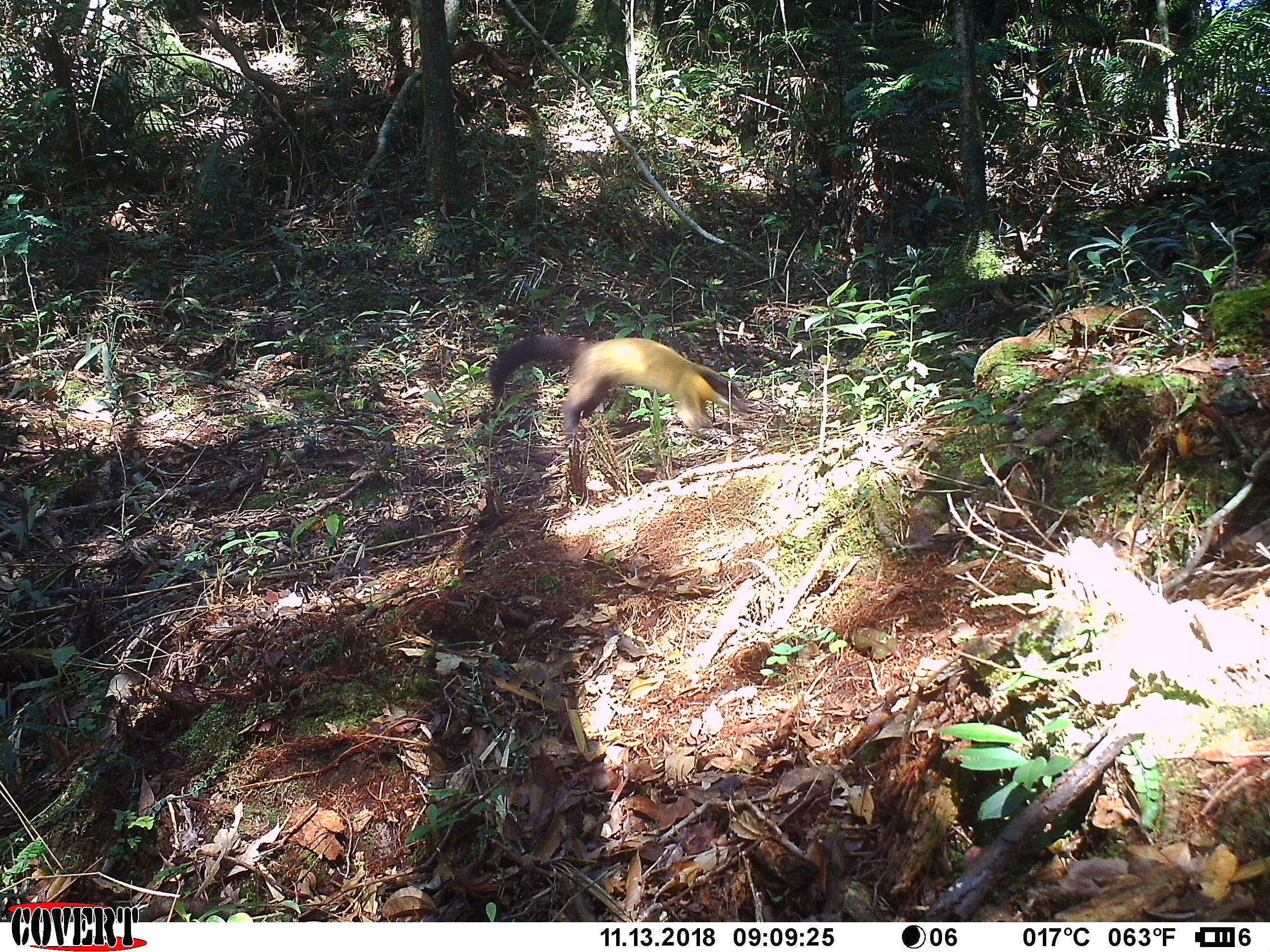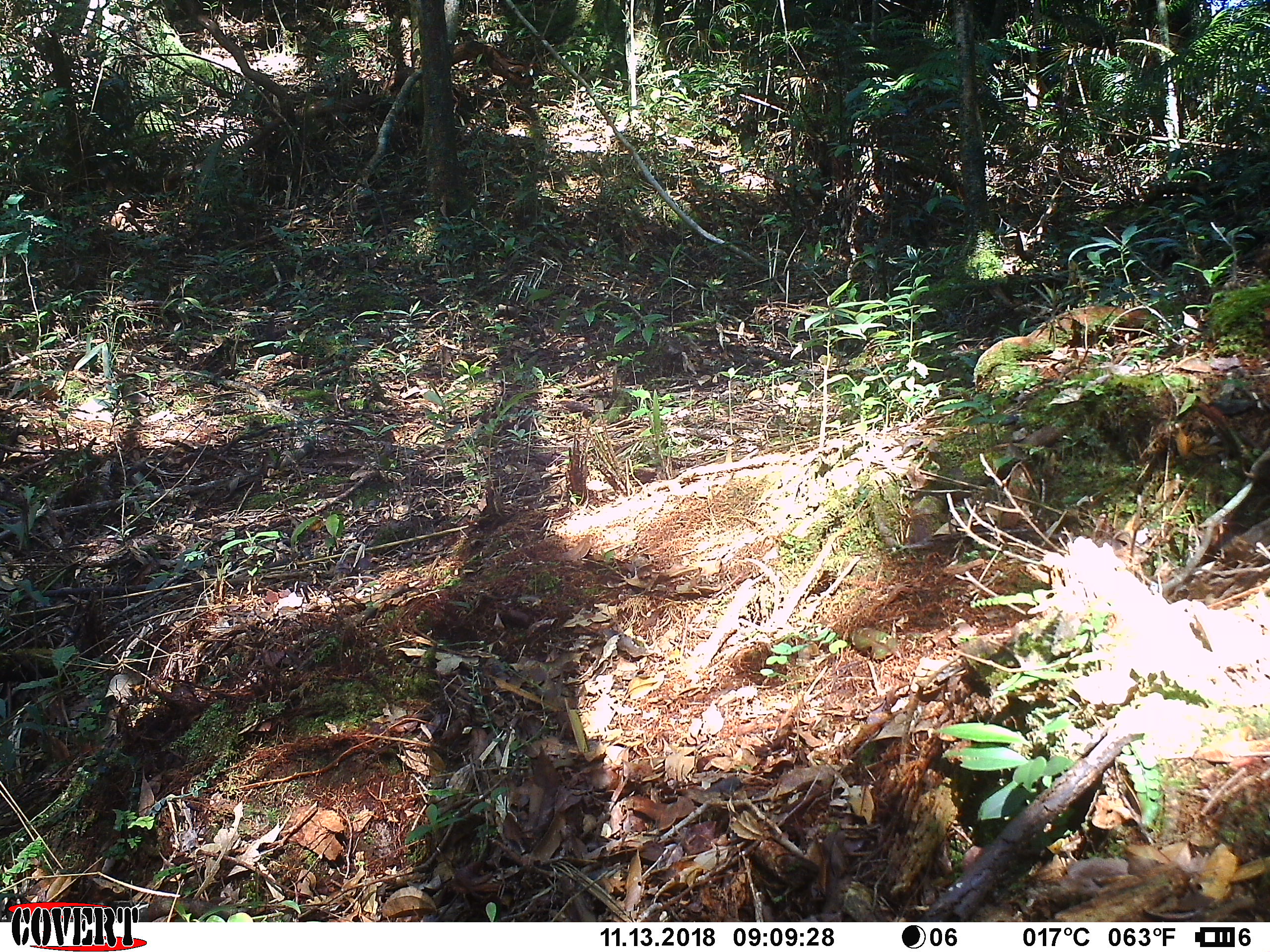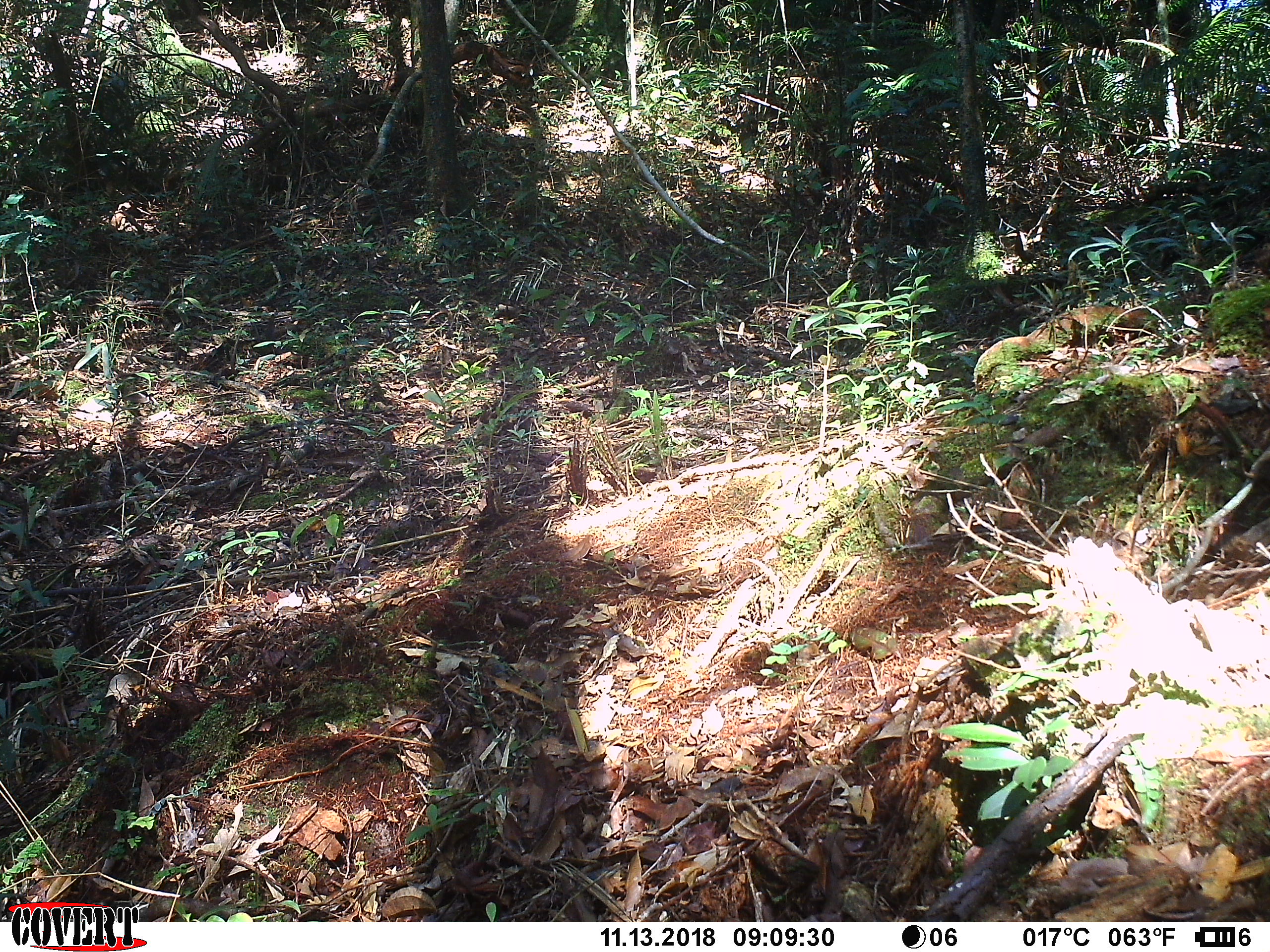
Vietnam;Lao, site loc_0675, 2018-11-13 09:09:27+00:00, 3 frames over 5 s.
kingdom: Animalia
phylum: Chordata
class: Mammalia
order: Carnivora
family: Mustelidae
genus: Martes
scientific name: Martes flavigula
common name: yellow-throated marten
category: yellow throated marten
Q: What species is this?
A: Yellow throated marten (yellow-throated marten) (Martes flavigula).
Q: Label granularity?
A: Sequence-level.